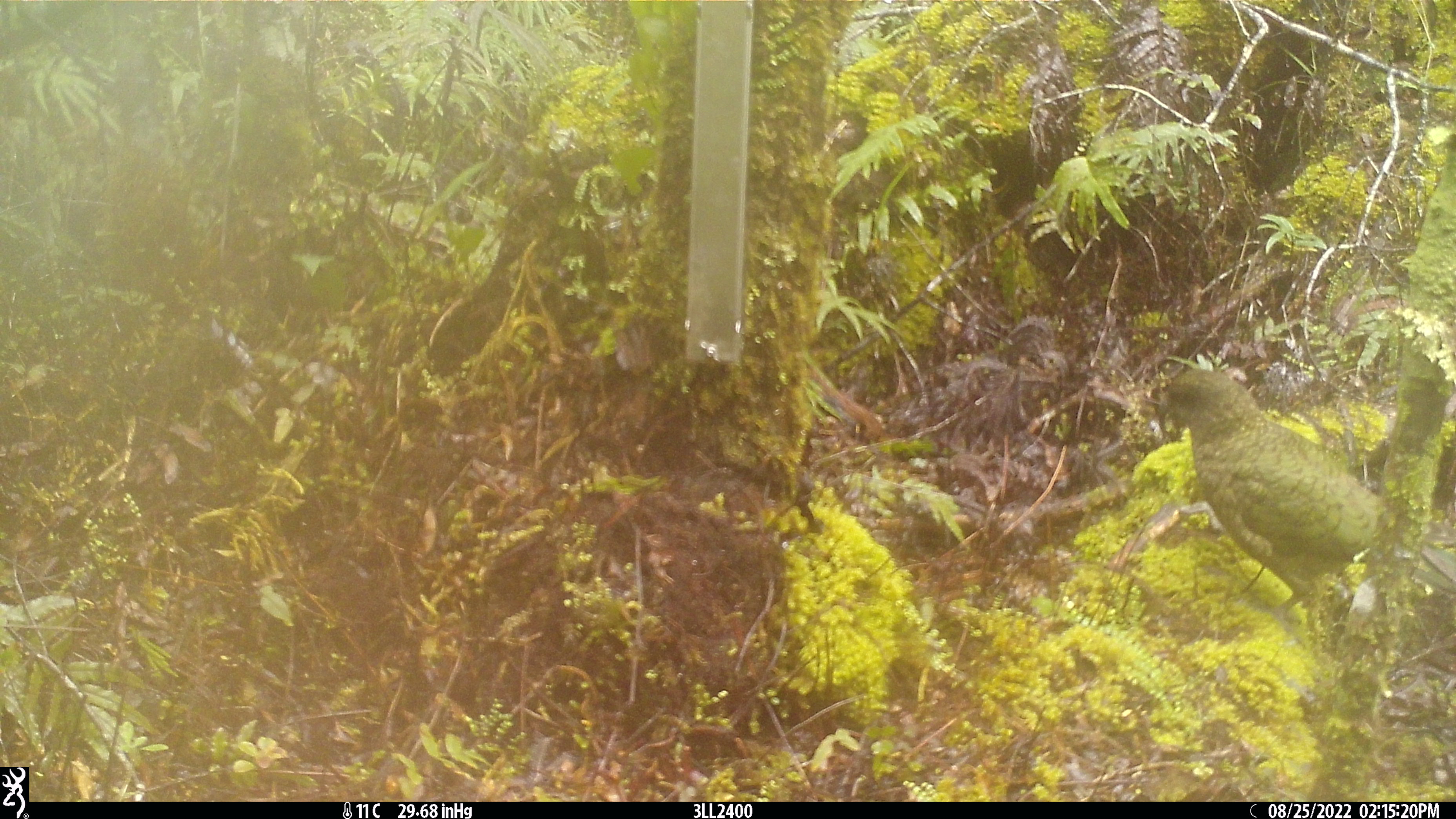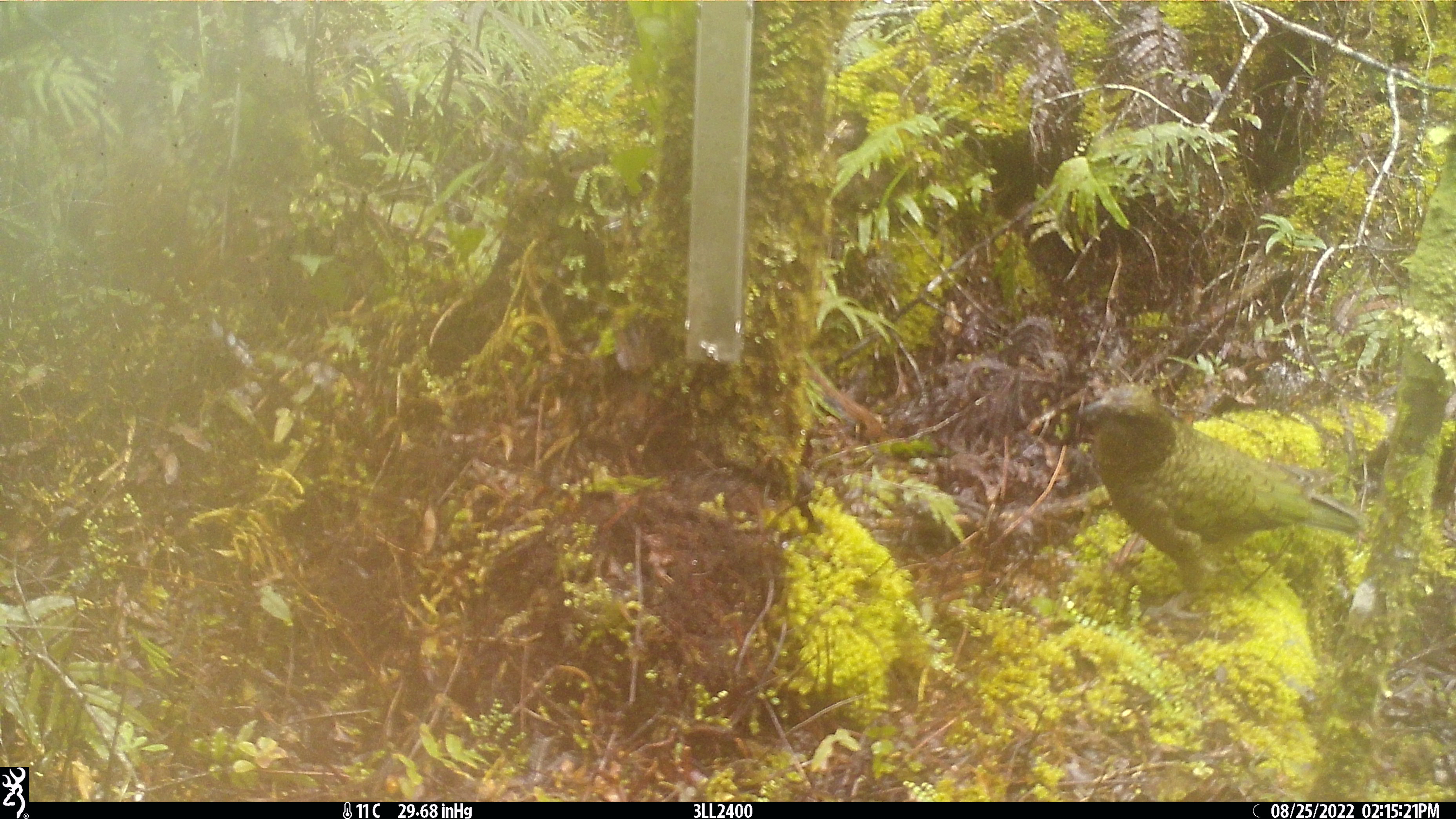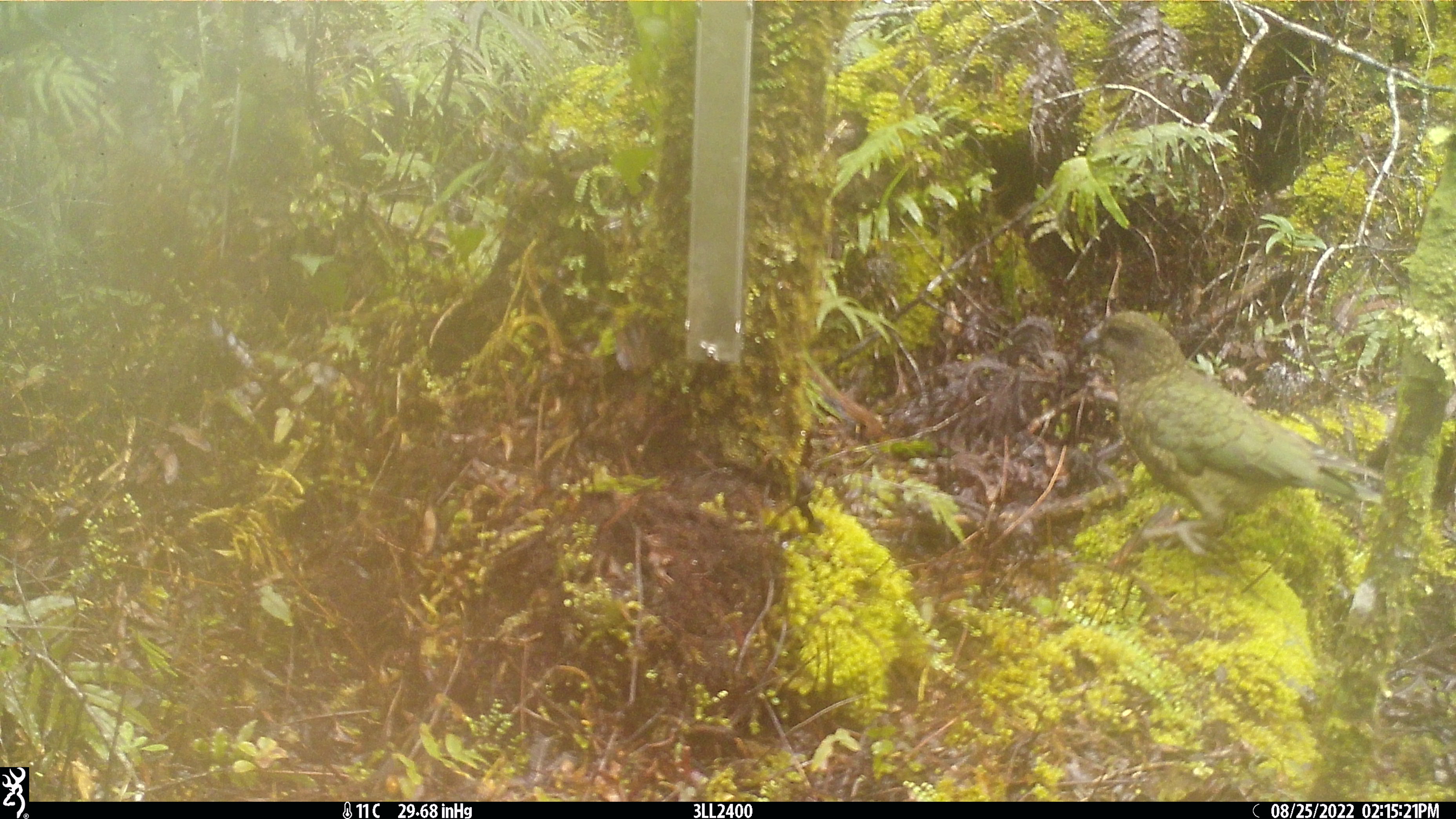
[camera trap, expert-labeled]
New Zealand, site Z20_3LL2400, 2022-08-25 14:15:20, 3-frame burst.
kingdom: Animalia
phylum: Chordata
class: Aves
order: Psittaciformes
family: Strigopidae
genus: Nestor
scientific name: Nestor notabilis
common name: kea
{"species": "kea (Nestor notabilis)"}